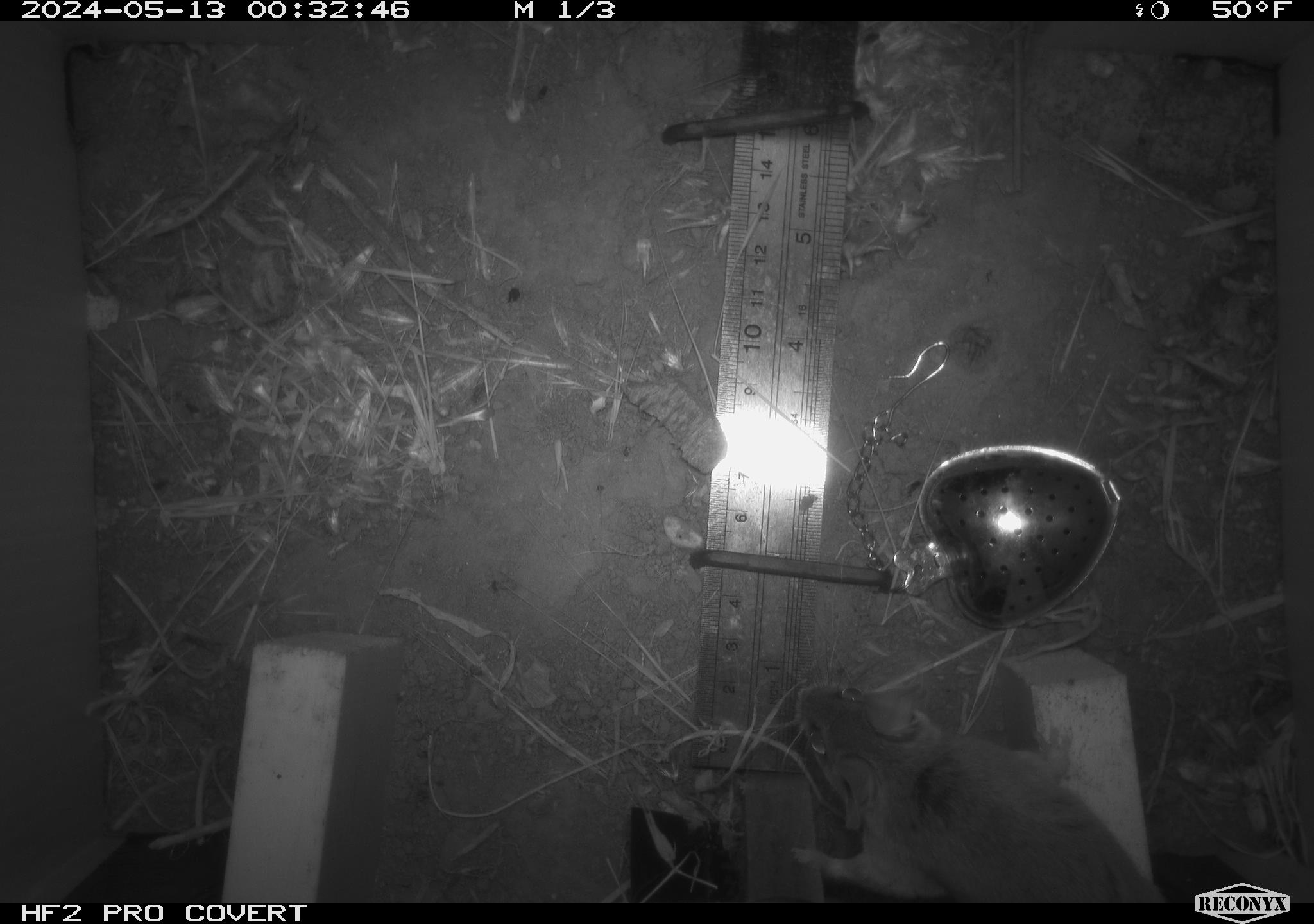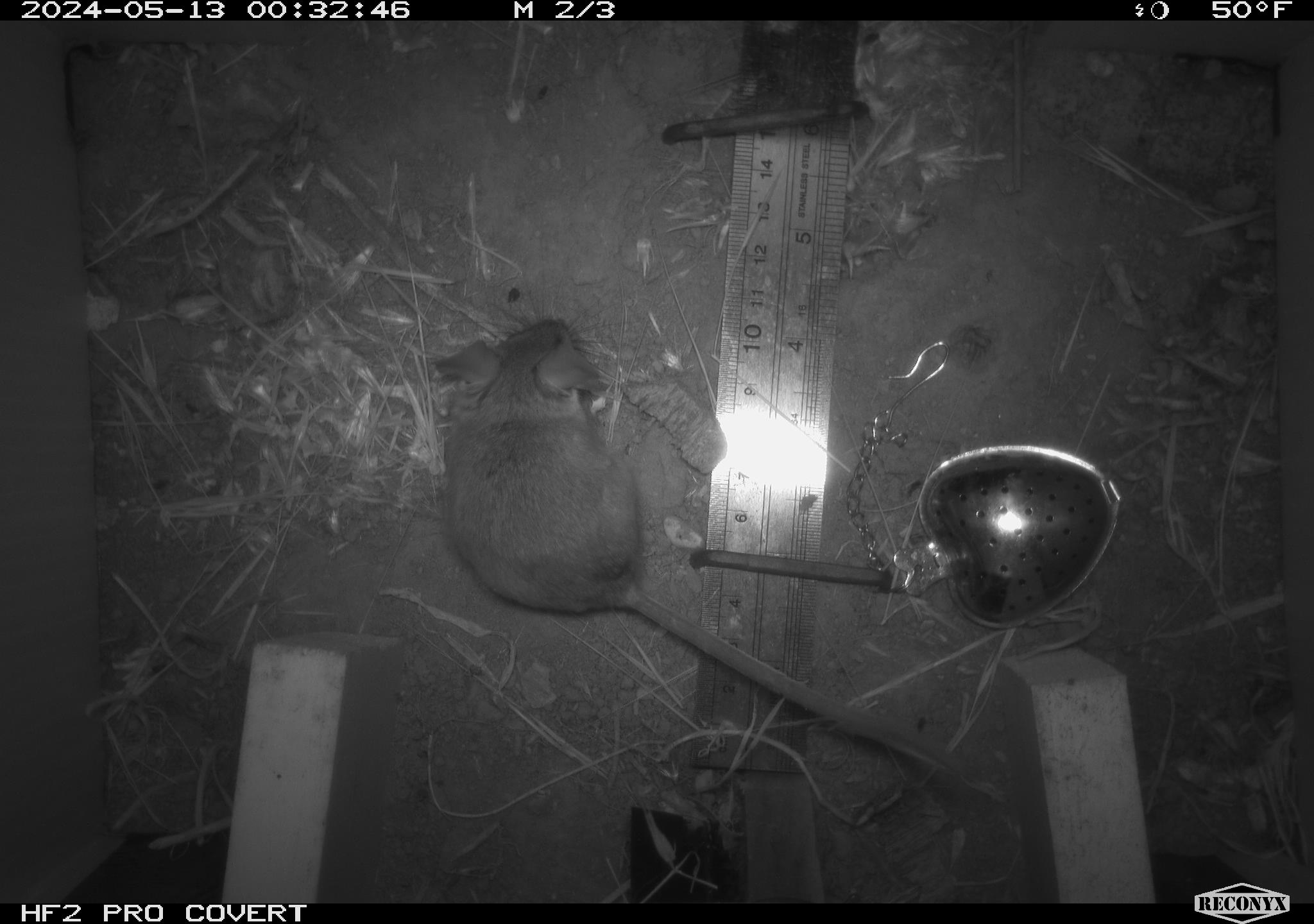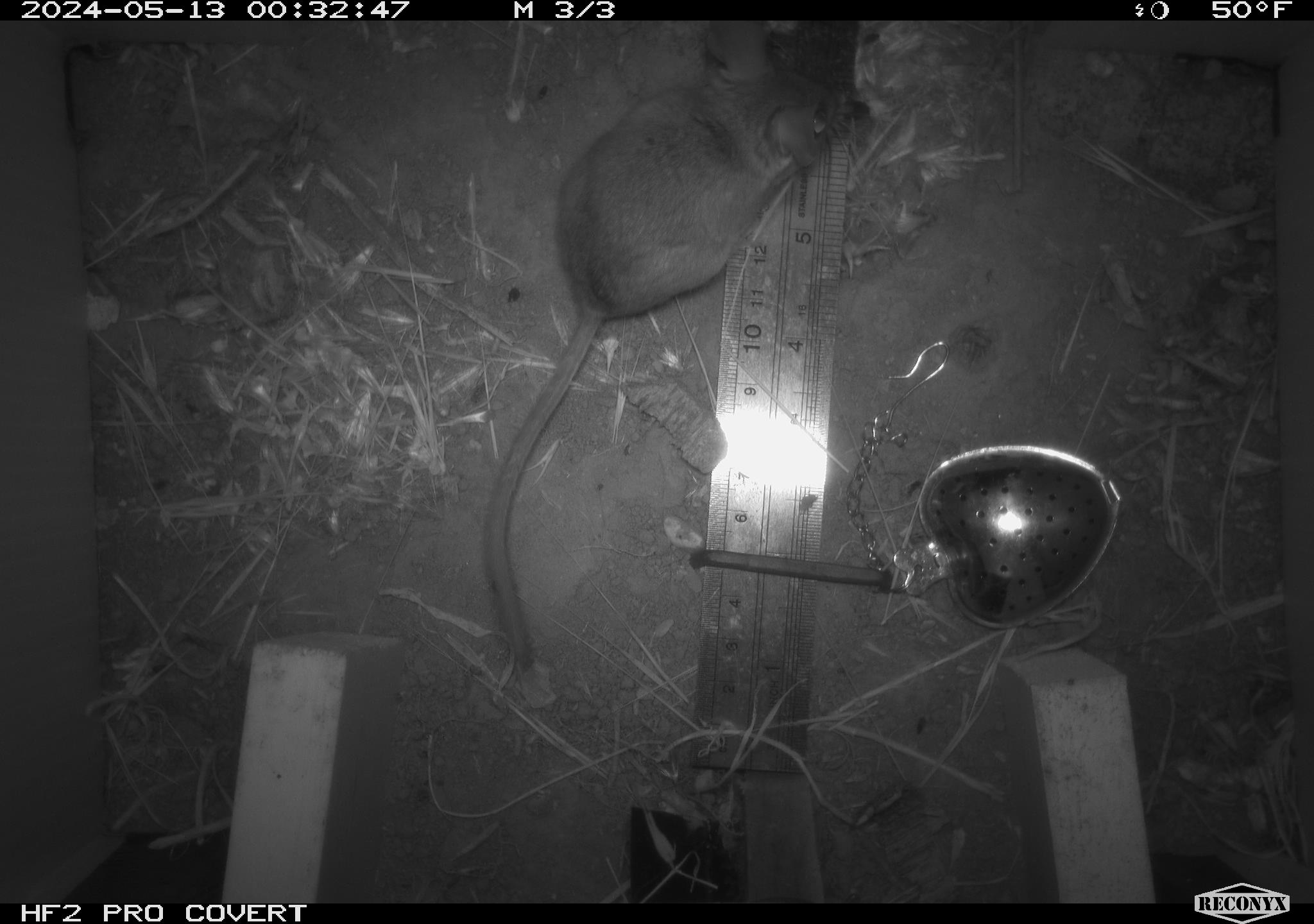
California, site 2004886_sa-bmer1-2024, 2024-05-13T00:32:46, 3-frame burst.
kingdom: Animalia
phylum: Chordata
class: Mammalia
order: Rodentia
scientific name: Rodentia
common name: mouse species